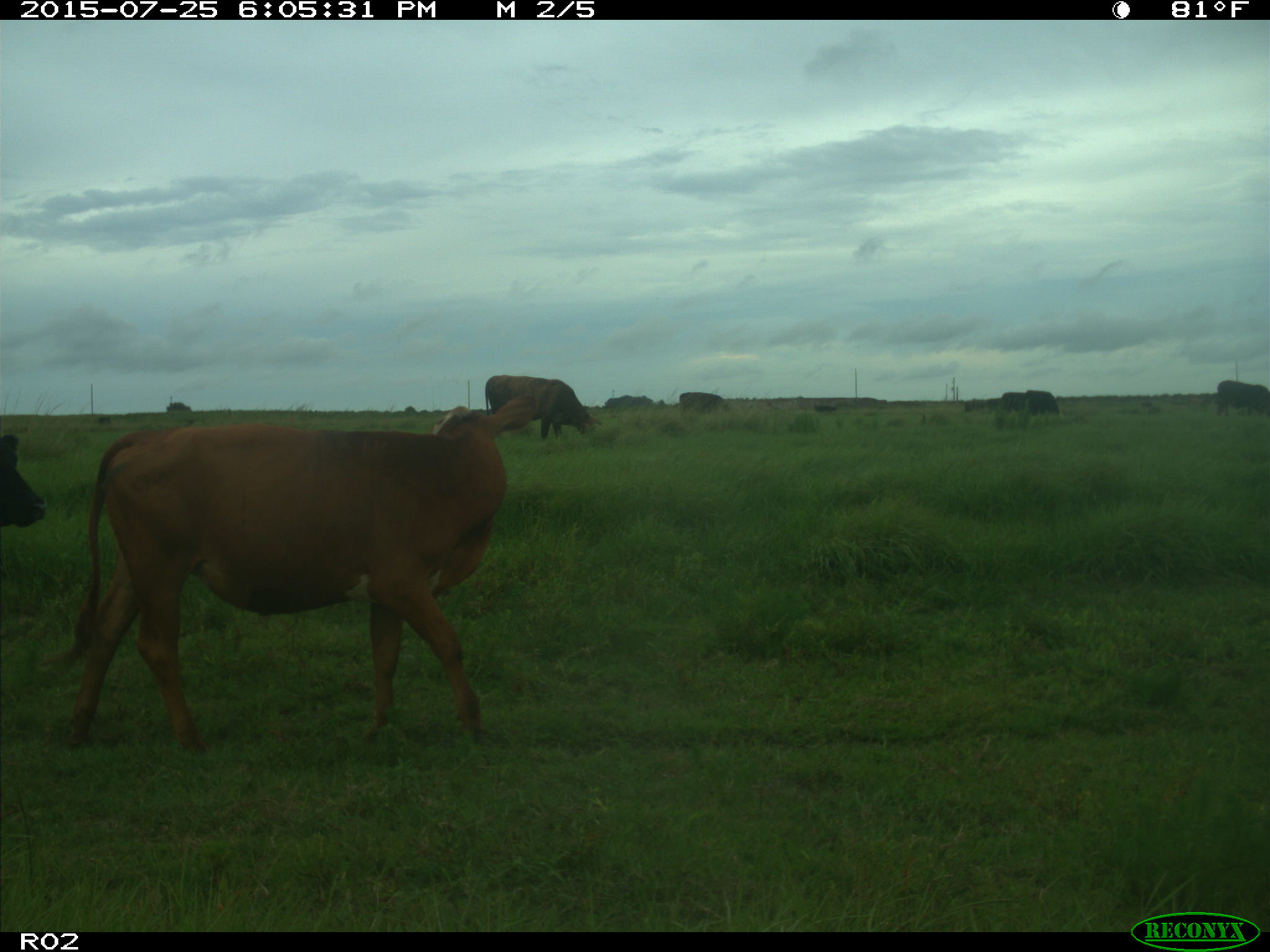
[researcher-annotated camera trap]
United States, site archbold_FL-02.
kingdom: Animalia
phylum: Chordata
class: Mammalia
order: Artiodactyla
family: Bovidae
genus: Bos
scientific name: Bos taurus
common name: domestic cow